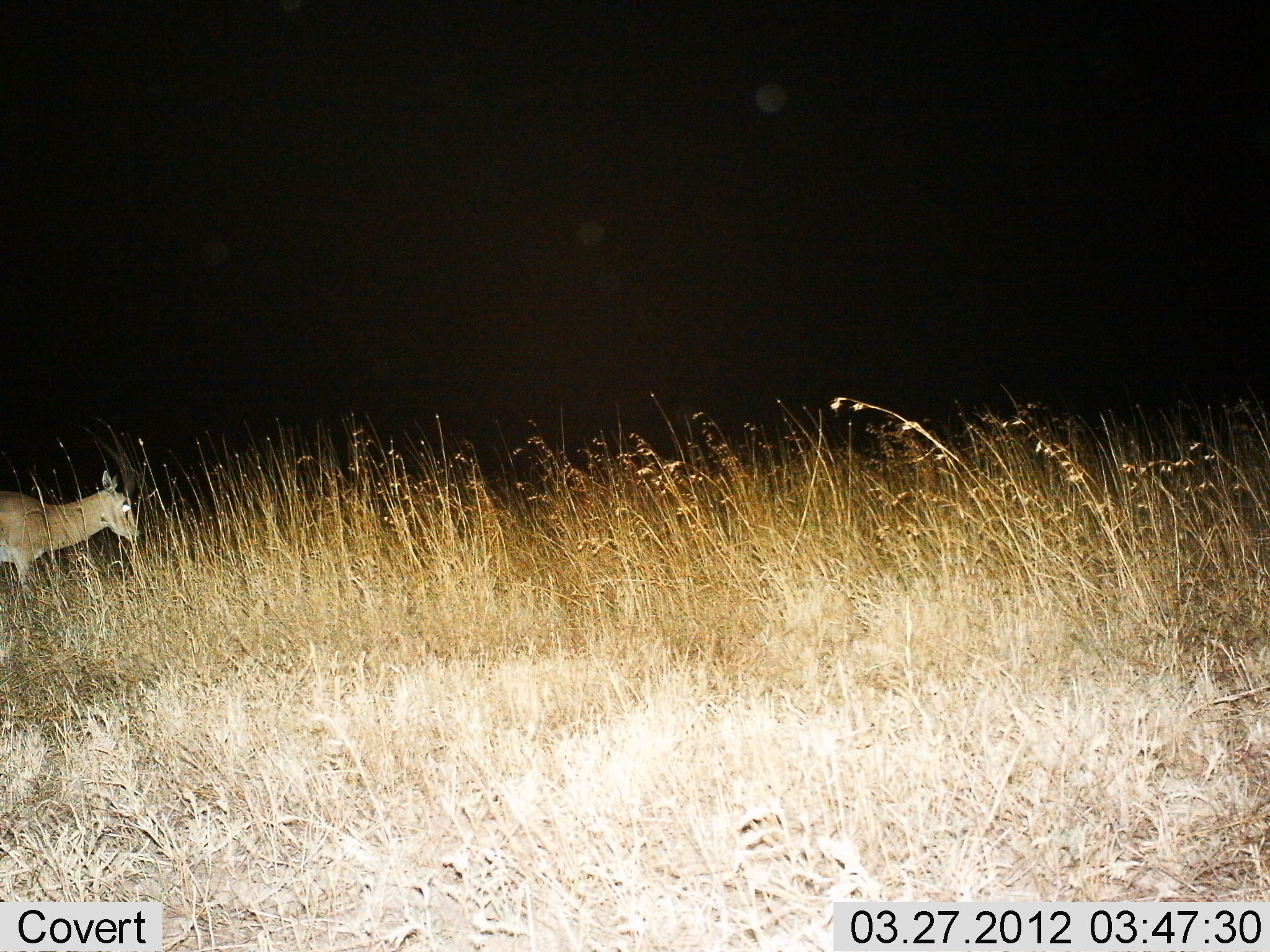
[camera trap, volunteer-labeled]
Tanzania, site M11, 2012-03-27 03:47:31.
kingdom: Animalia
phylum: Chordata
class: Mammalia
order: Artiodactyla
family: Bovidae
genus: Nanger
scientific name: Nanger granti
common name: grant's gazelle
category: gazellegrants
Gazellegrants (grant's gazelle) (Nanger granti), count 1. Behavior (volunteer vote fractions): standing 83%, resting 0%, moving 17%, interacting 0%. Young present (vote fraction): 0%. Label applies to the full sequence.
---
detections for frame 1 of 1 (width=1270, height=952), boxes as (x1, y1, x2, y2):
animal: (0, 469, 140, 606)